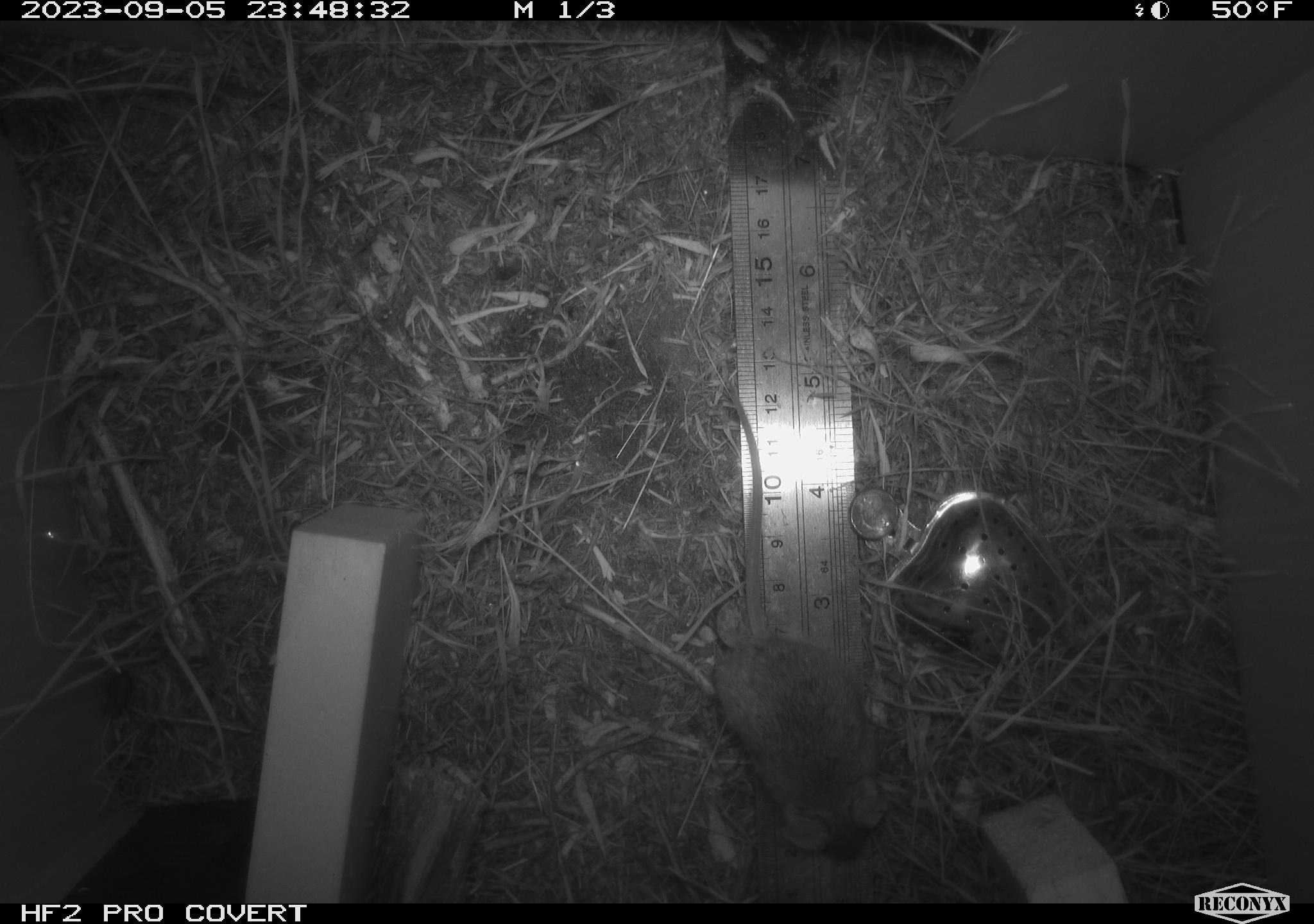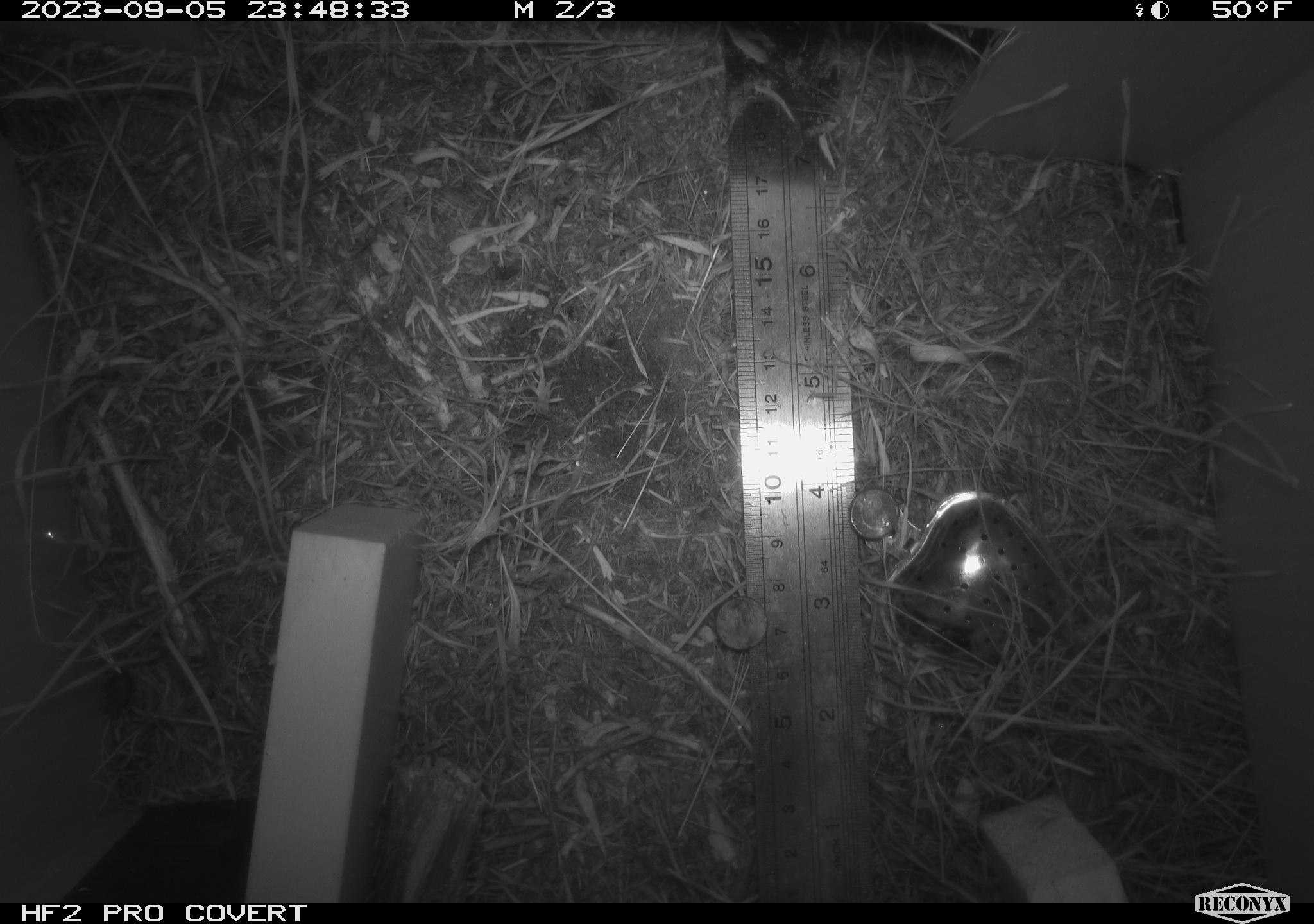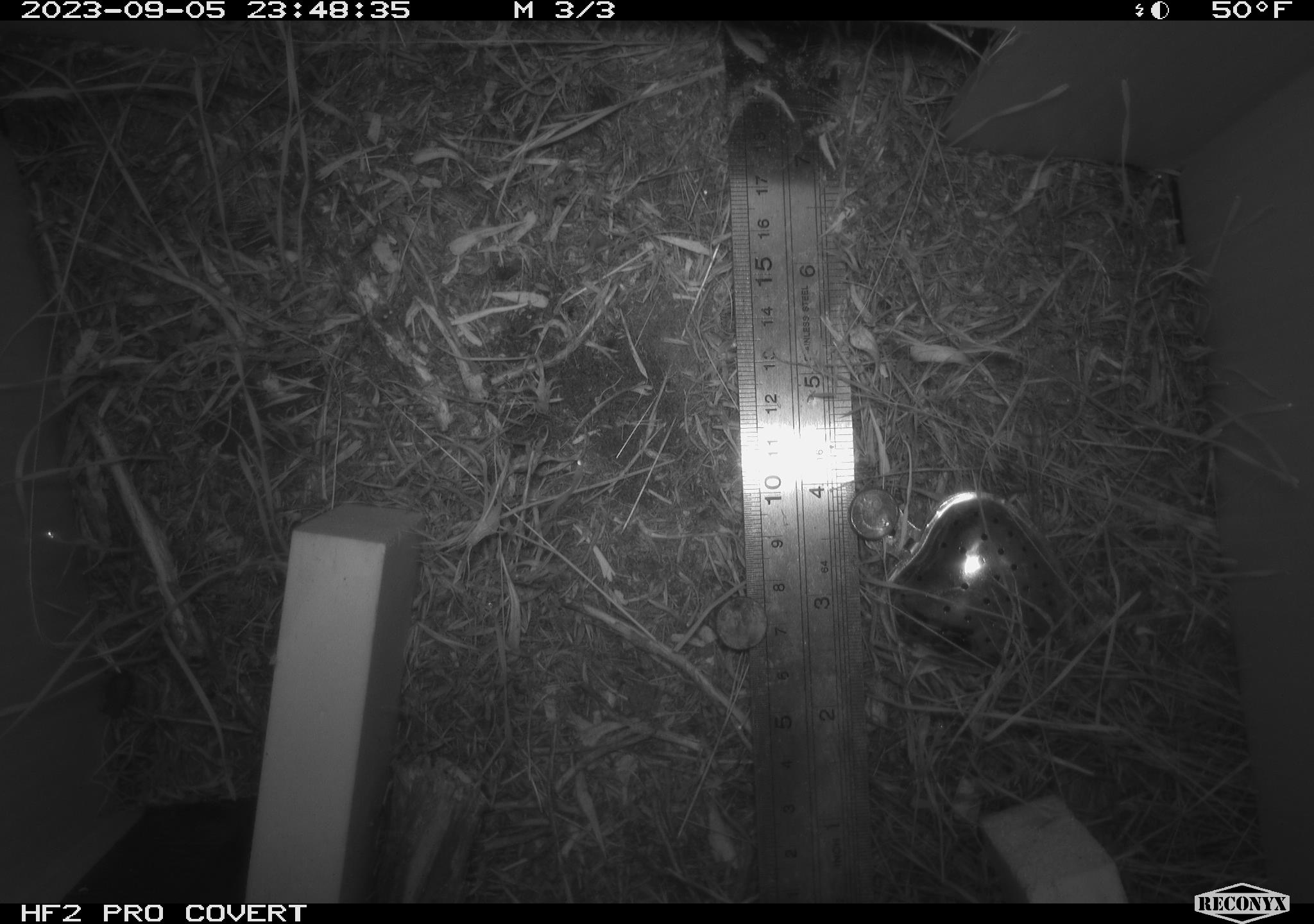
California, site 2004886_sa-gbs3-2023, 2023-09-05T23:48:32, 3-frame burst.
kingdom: Animalia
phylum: Chordata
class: Mammalia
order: Rodentia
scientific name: Rodentia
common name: mouse species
Mouse species (Rodentia).